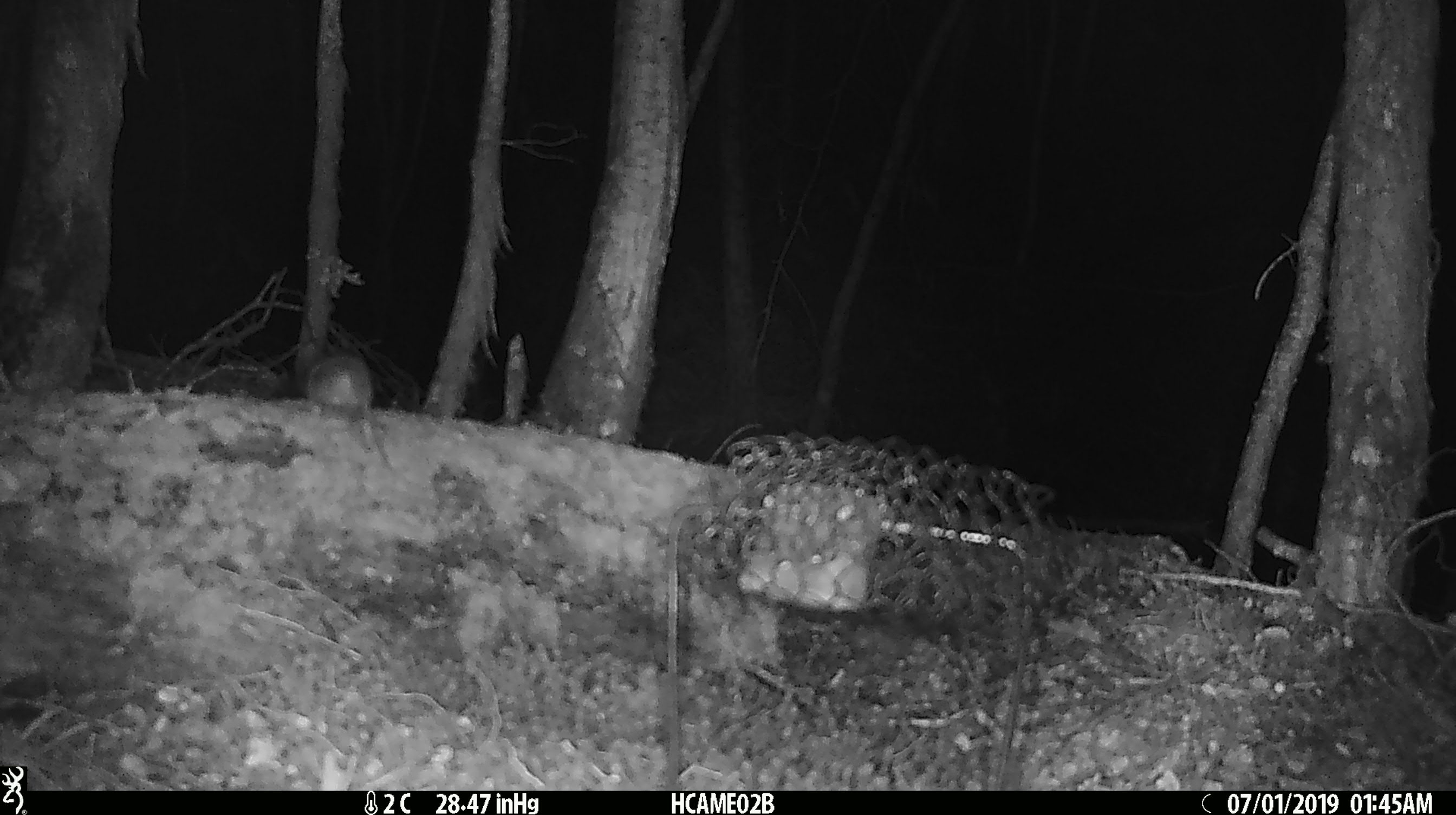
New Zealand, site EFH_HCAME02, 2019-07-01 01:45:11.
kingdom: Animalia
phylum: Chordata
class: Mammalia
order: Rodentia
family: Muridae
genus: Mus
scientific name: Mus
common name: mouse